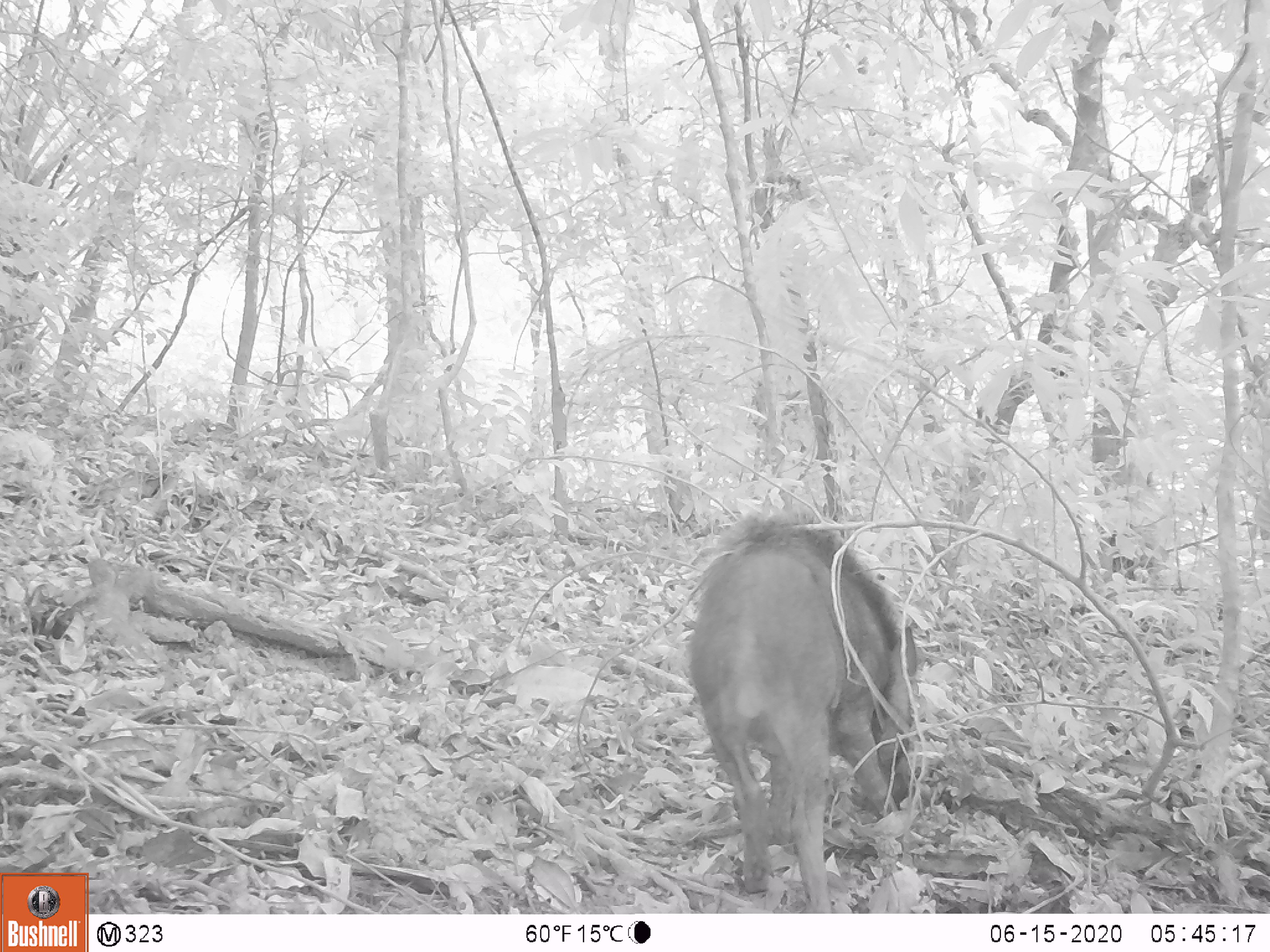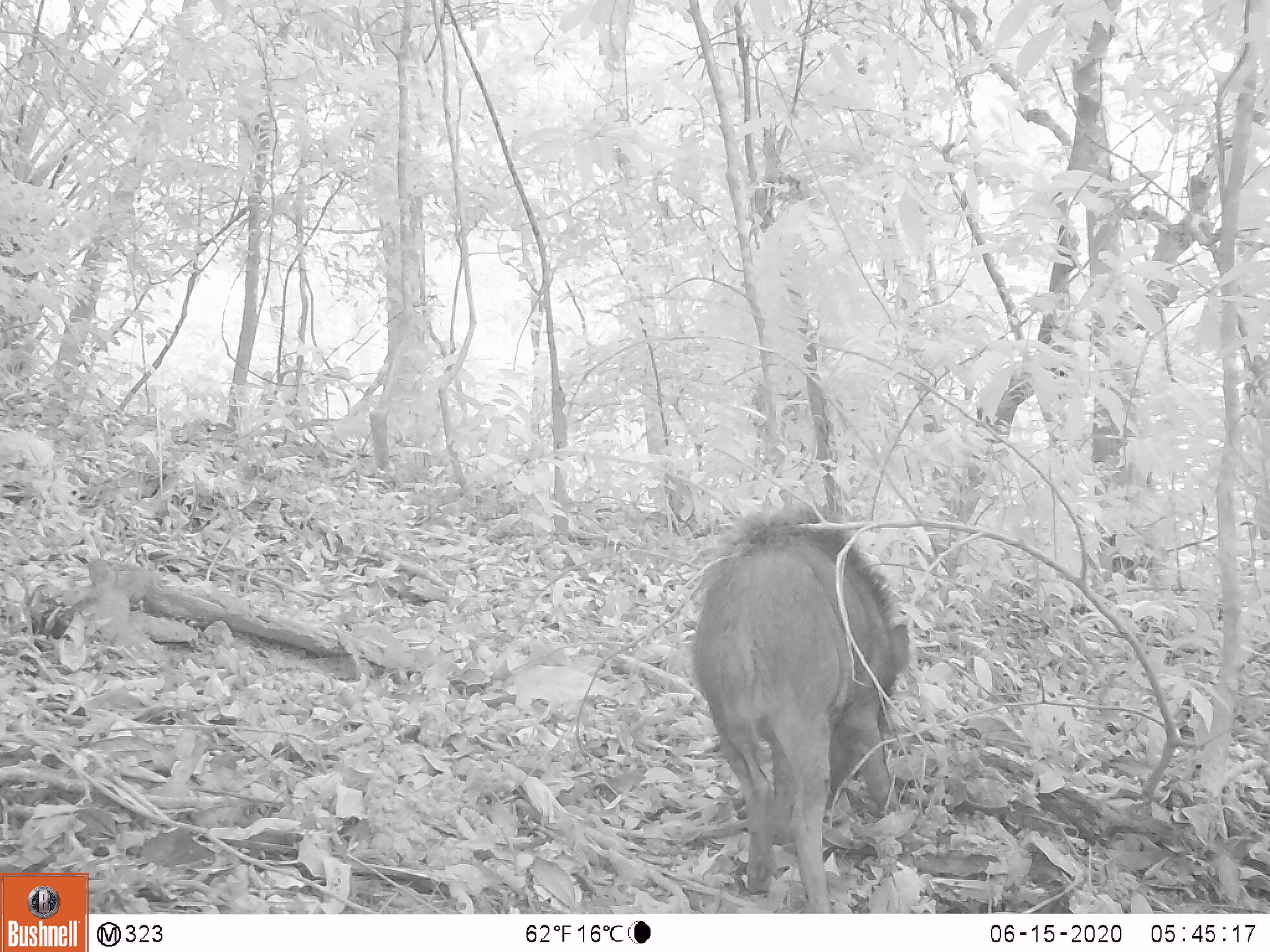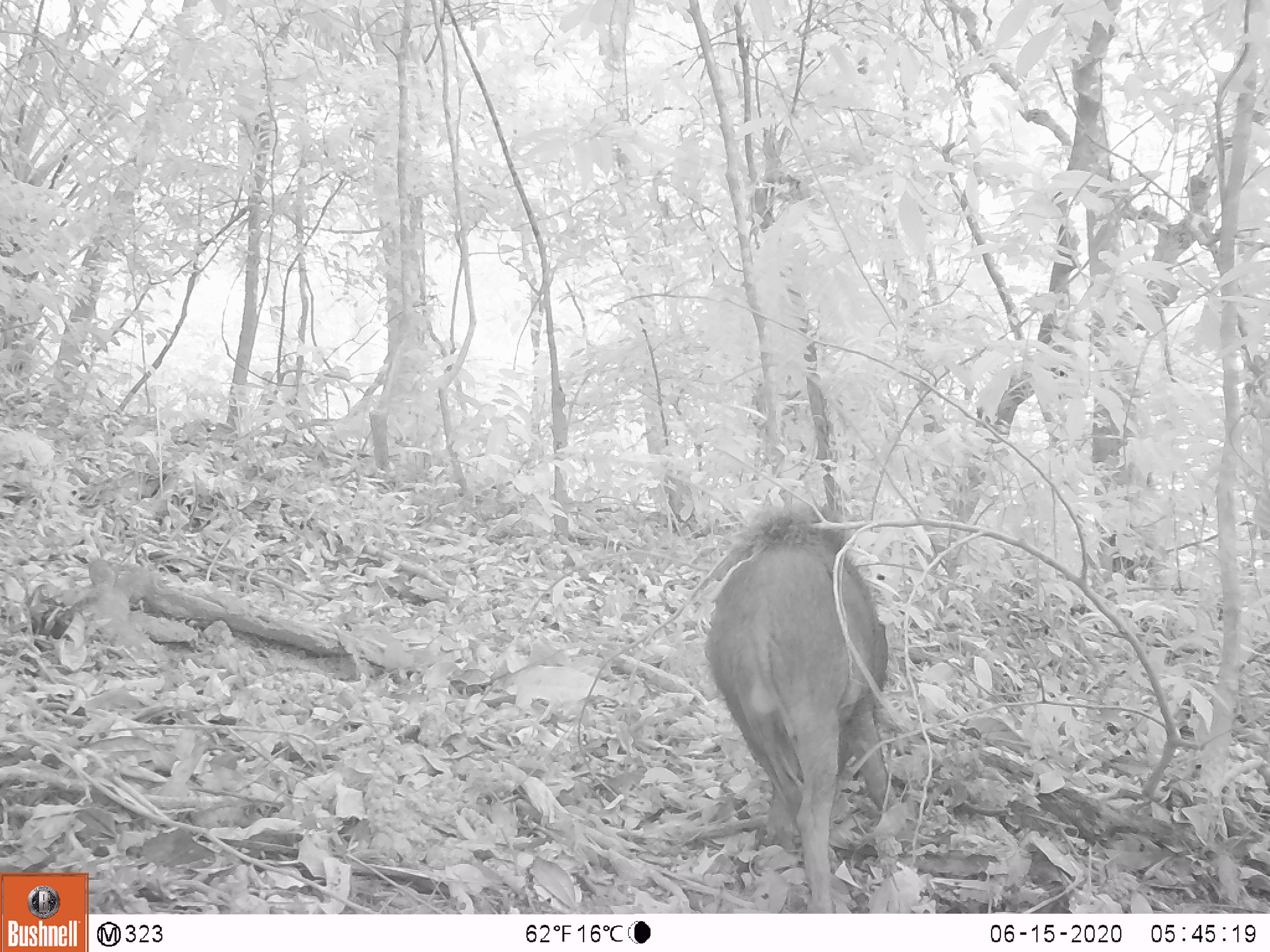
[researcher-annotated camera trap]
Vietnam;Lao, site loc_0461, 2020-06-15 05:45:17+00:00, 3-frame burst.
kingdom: Animalia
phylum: Chordata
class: Mammalia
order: Artiodactyla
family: Suidae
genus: Sus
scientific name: Sus scrofa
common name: eurasian wild pig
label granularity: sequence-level